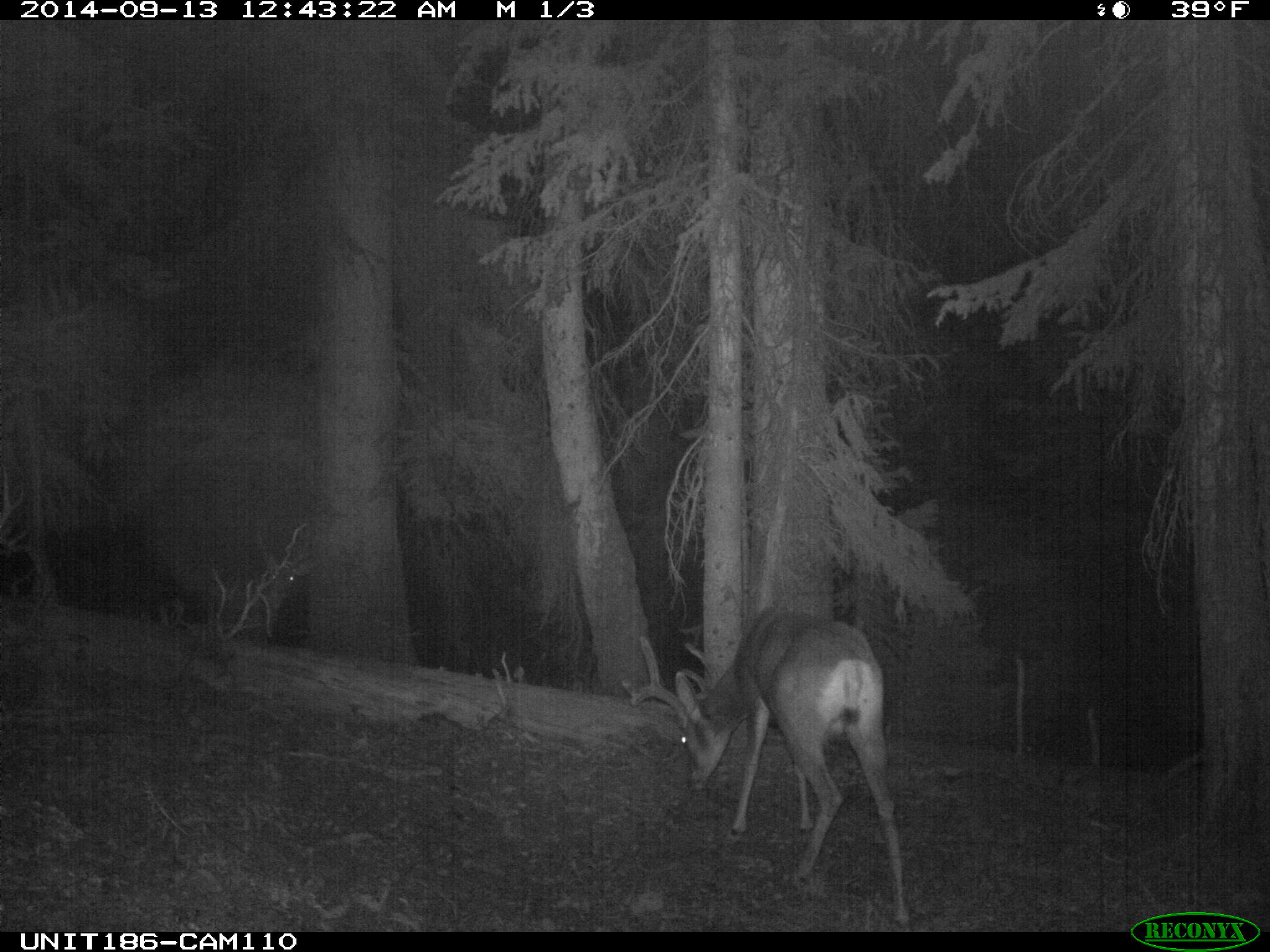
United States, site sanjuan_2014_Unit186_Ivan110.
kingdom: Animalia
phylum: Chordata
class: Mammalia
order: Artiodactyla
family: Cervidae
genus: Odocoileus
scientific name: Odocoileus hemionus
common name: mule deer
Odocoileus hemionus (mule deer).